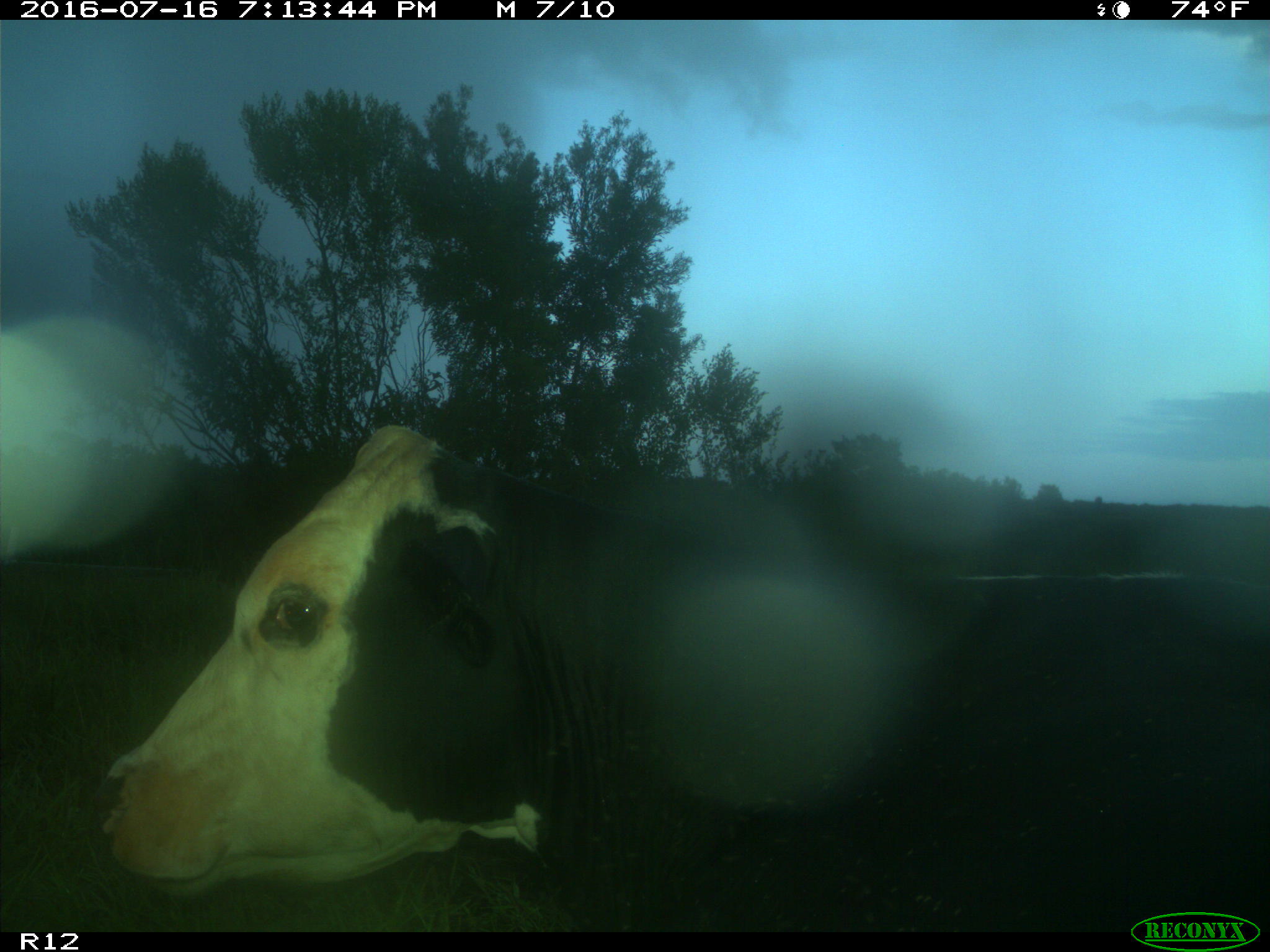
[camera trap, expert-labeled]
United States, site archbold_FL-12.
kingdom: Animalia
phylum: Chordata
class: Mammalia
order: Artiodactyla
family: Bovidae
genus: Bos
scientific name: Bos taurus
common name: domestic cow